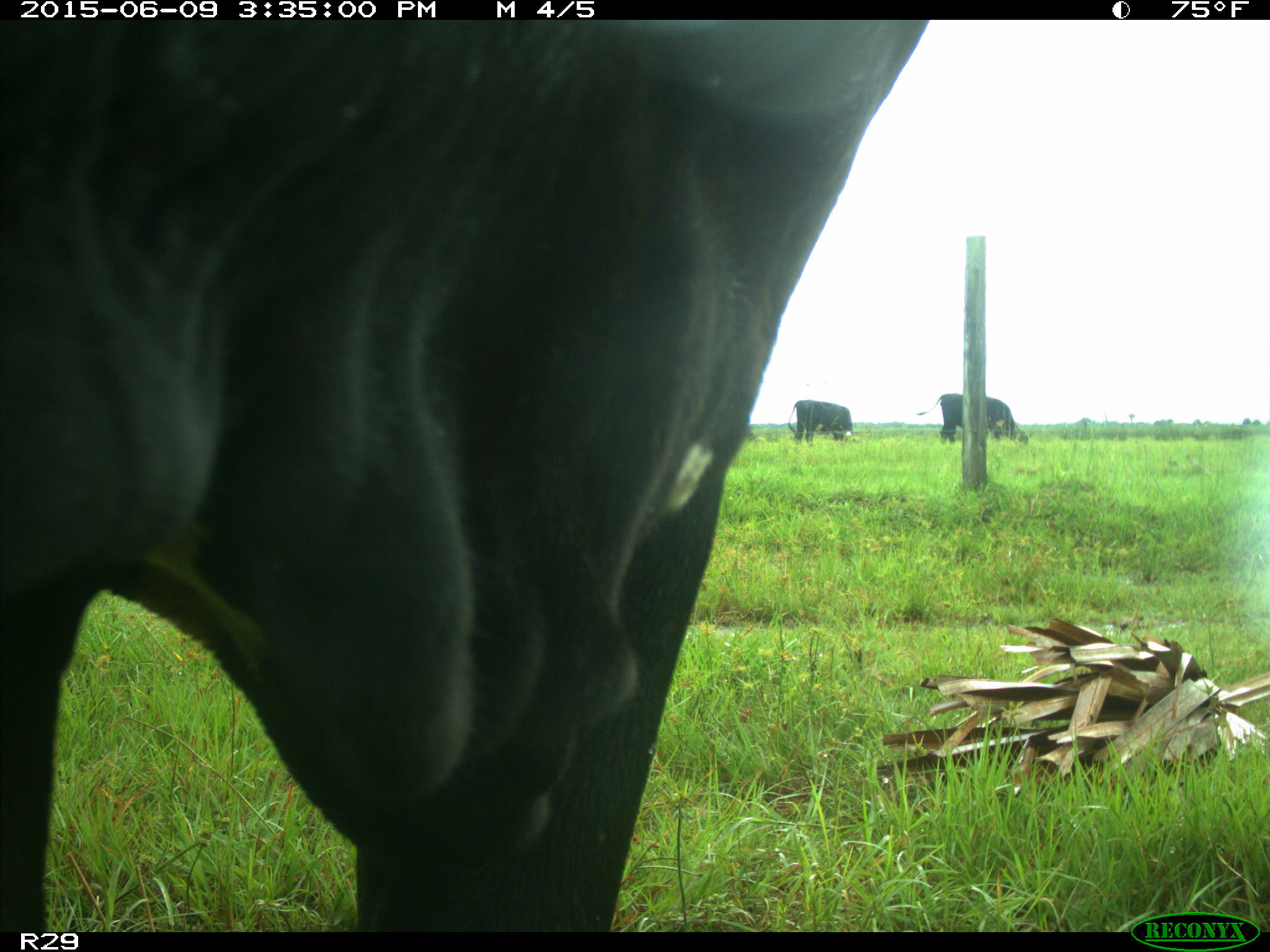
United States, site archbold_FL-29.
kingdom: Animalia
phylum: Chordata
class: Mammalia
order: Artiodactyla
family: Bovidae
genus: Bos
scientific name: Bos taurus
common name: domestic cow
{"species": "Bos taurus (domestic cow)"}